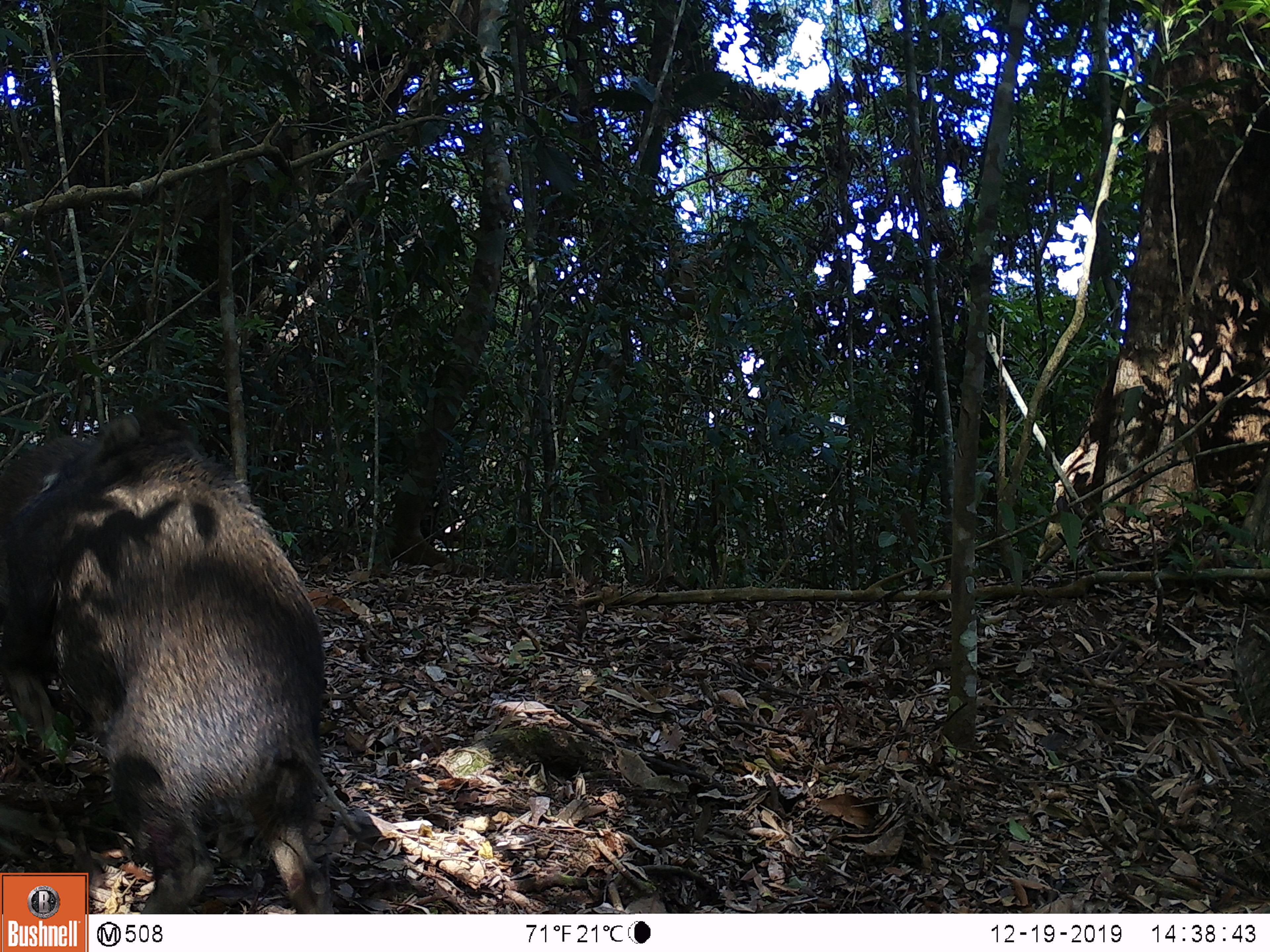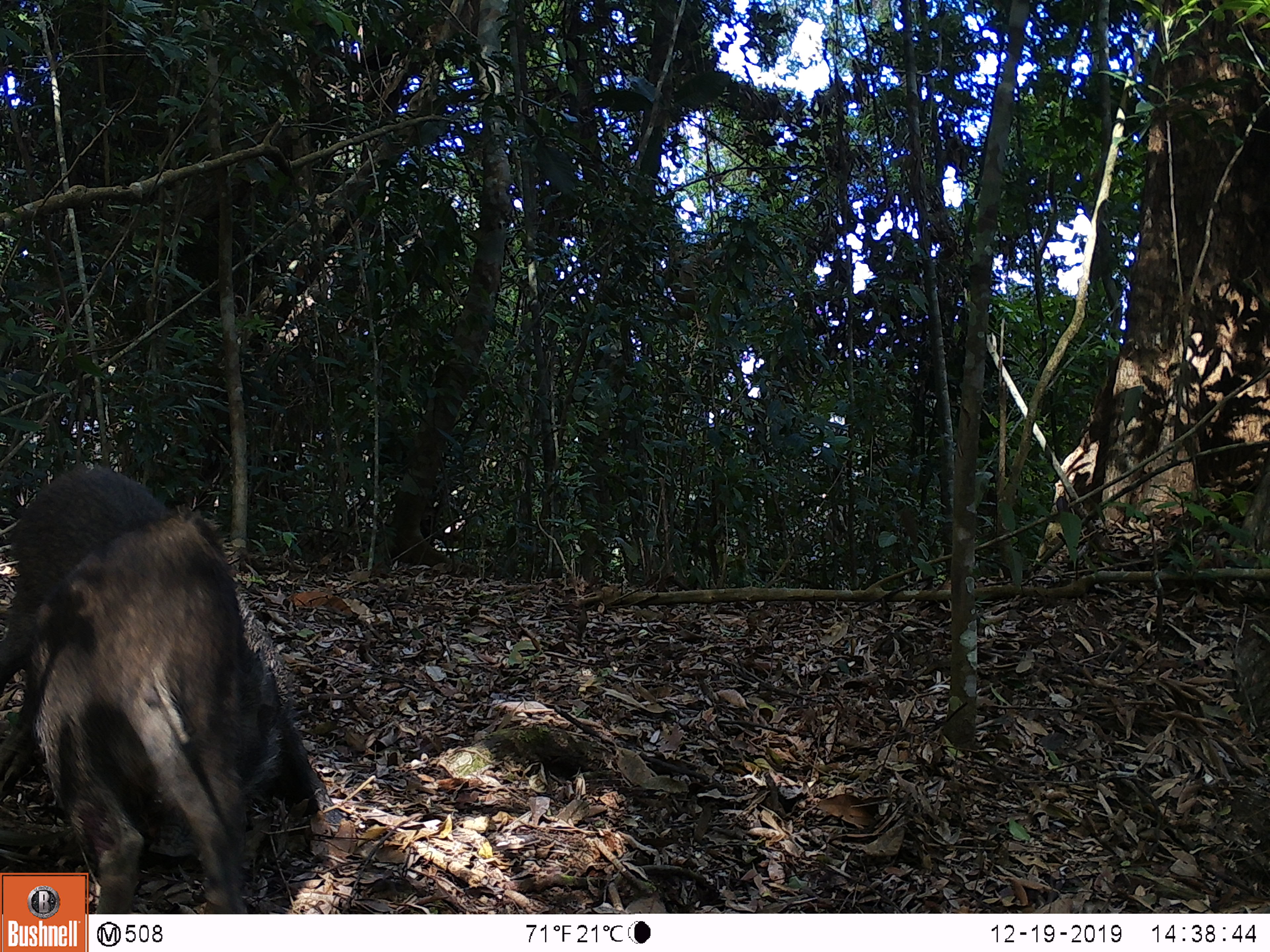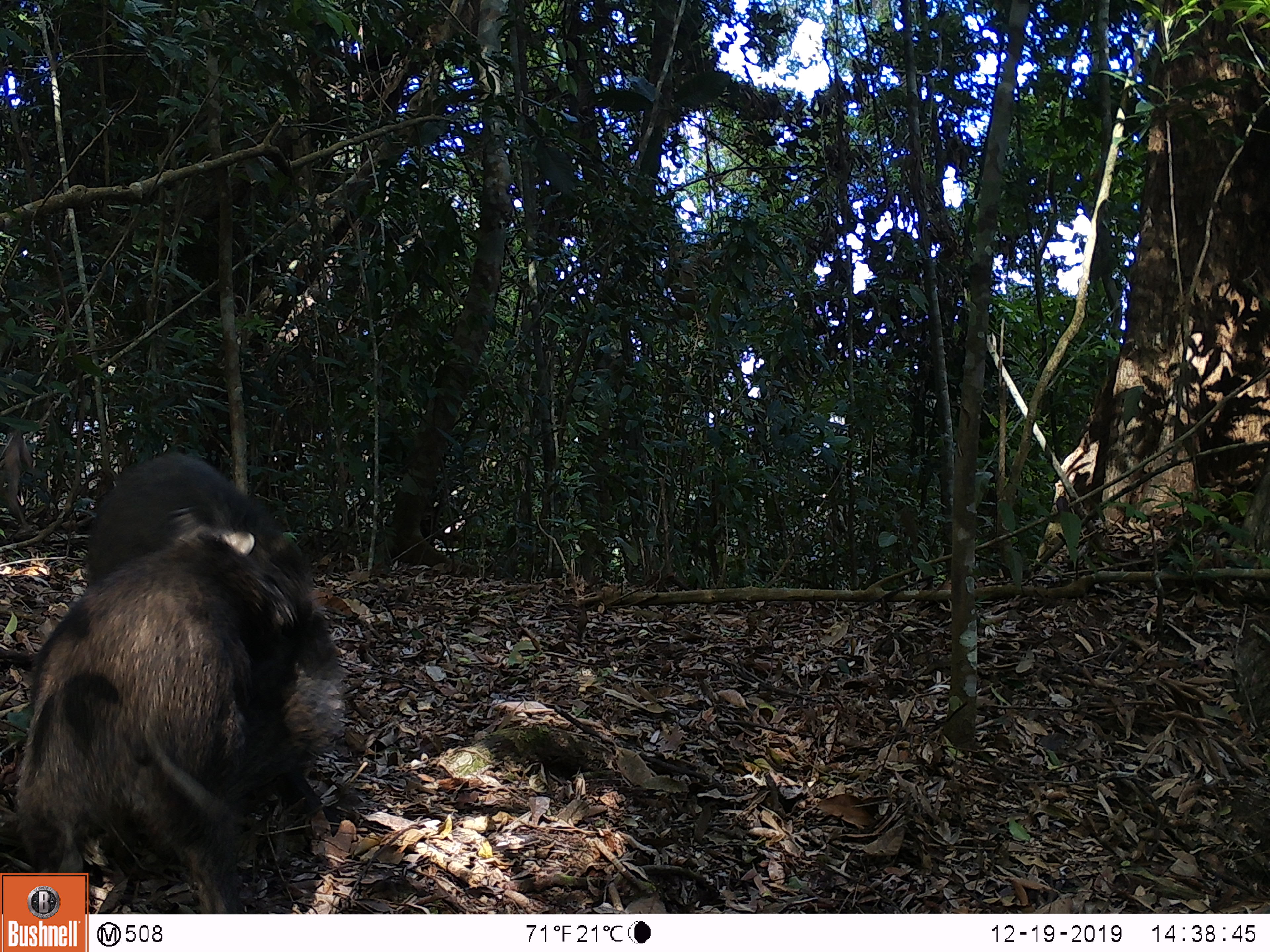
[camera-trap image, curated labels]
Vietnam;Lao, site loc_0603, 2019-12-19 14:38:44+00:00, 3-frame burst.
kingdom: Animalia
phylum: Chordata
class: Mammalia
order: Artiodactyla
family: Suidae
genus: Sus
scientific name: Sus scrofa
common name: eurasian wild pig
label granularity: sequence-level